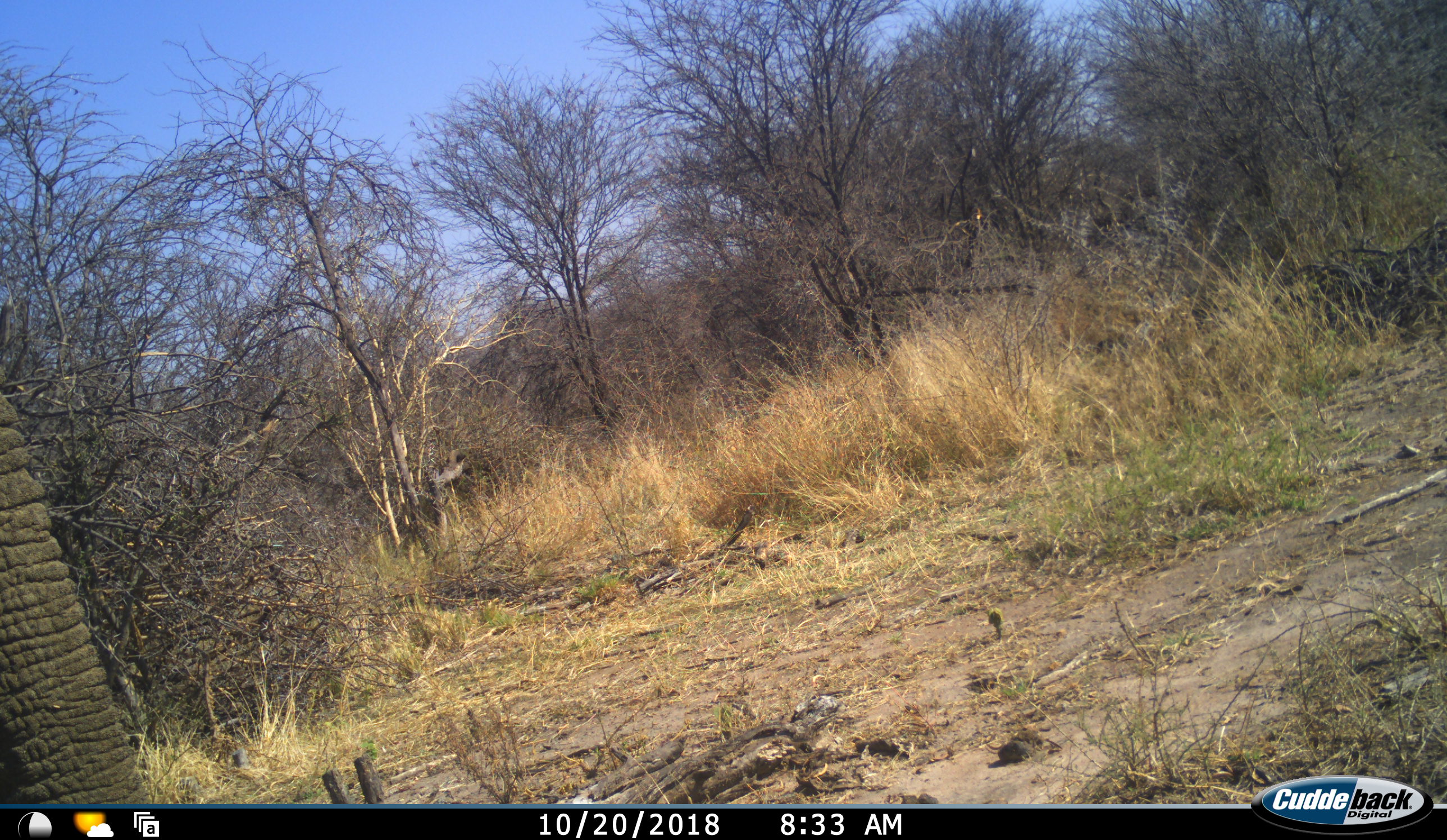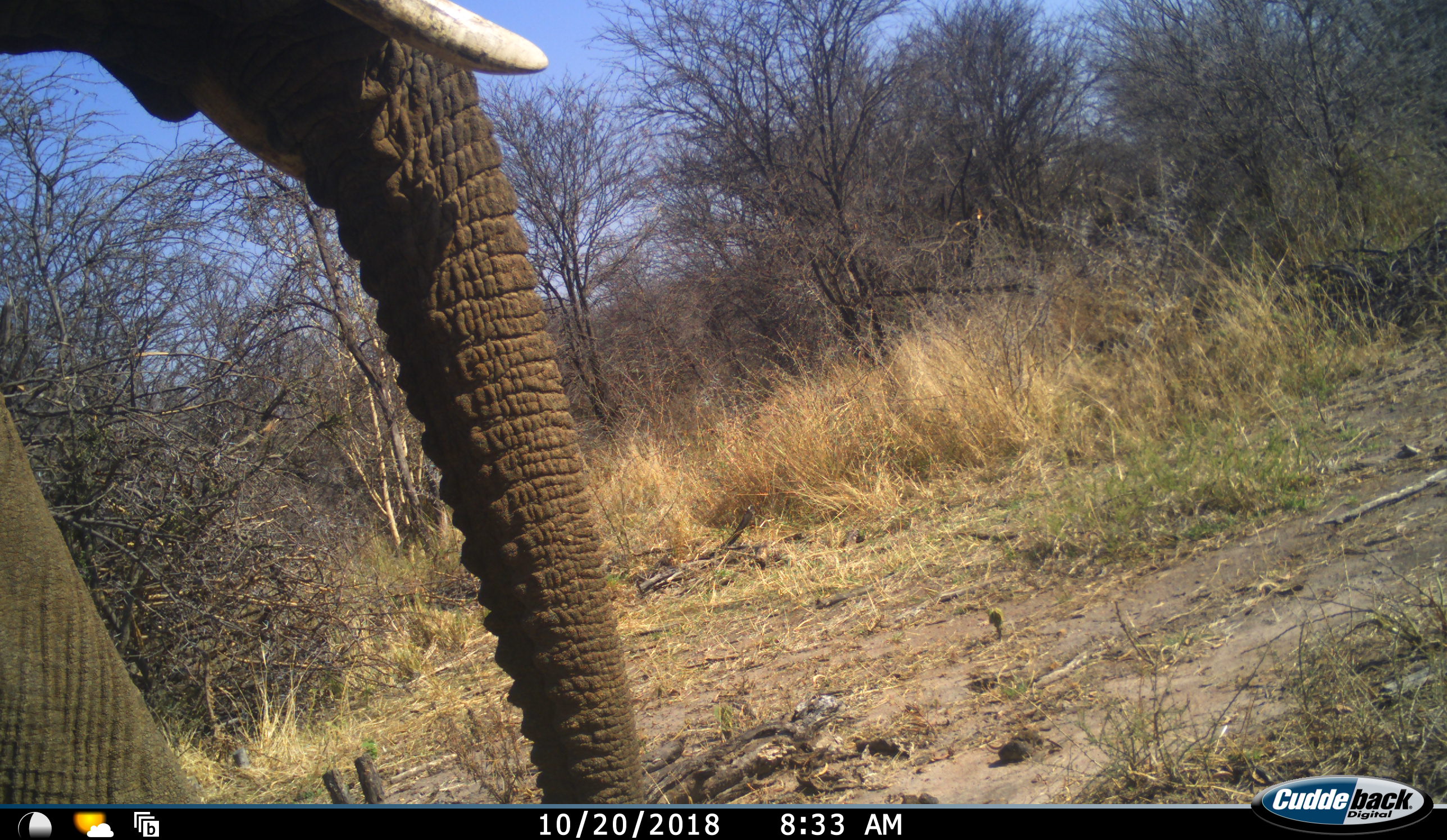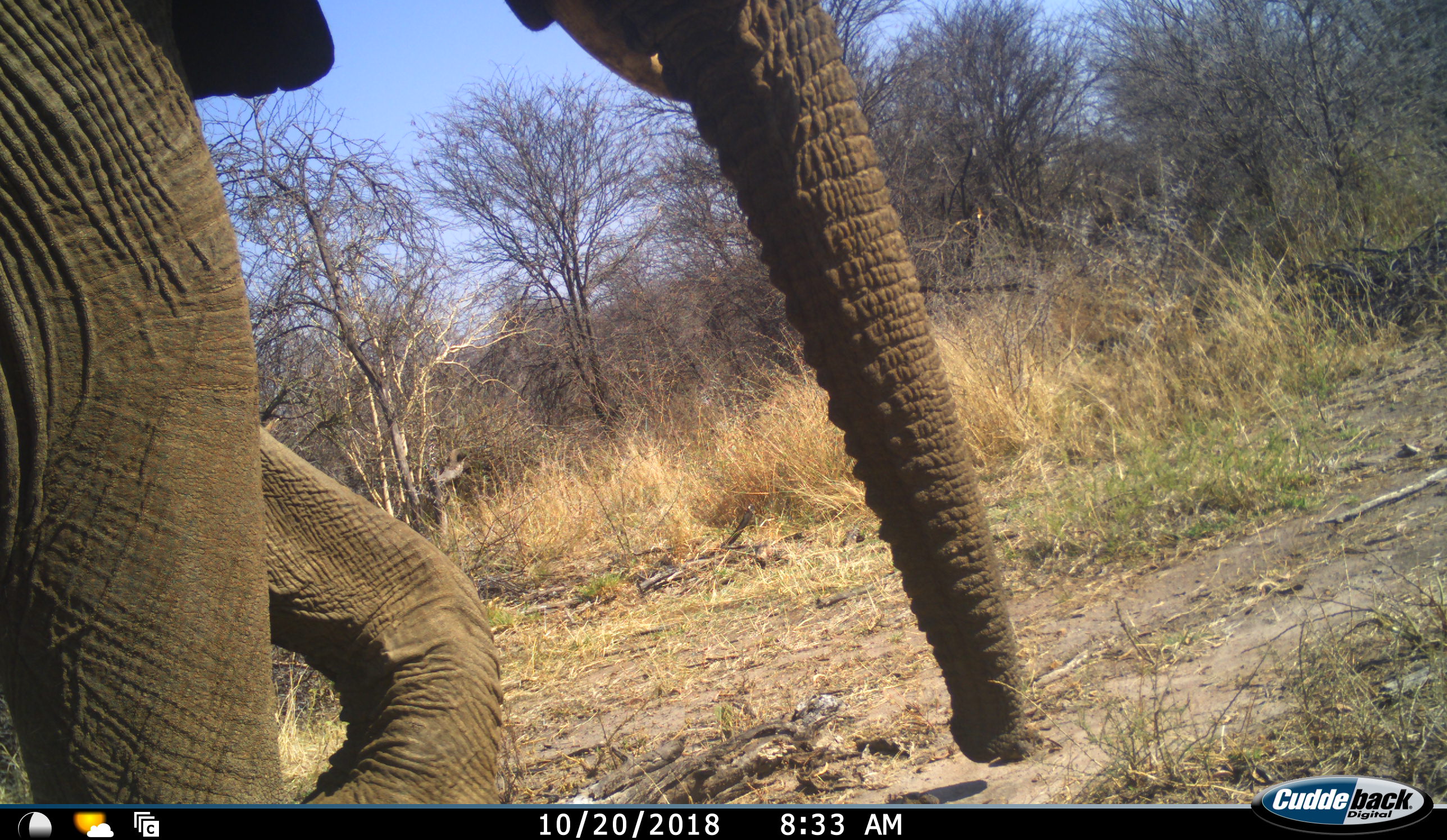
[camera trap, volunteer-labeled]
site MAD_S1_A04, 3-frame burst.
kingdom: Animalia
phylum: Chordata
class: Mammalia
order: Proboscidea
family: Elephantidae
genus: Loxodonta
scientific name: Loxodonta africana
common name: african bush elephant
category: elephant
Elephant (african bush elephant) (Loxodonta africana), count 1. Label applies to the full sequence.